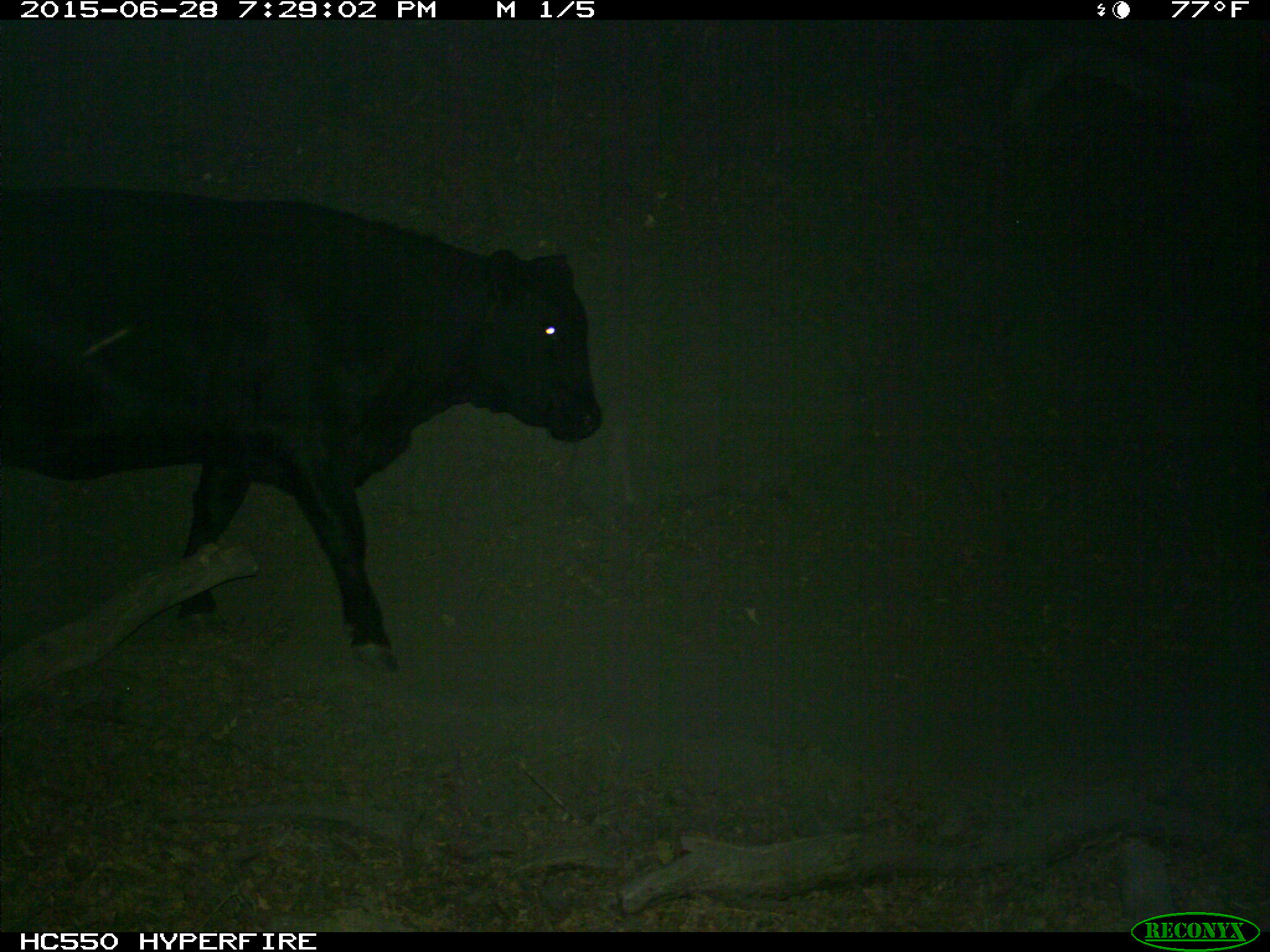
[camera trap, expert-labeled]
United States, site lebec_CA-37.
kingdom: Animalia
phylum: Chordata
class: Mammalia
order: Artiodactyla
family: Bovidae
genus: Bos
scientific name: Bos taurus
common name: domestic cow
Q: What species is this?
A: Bos taurus (domestic cow).